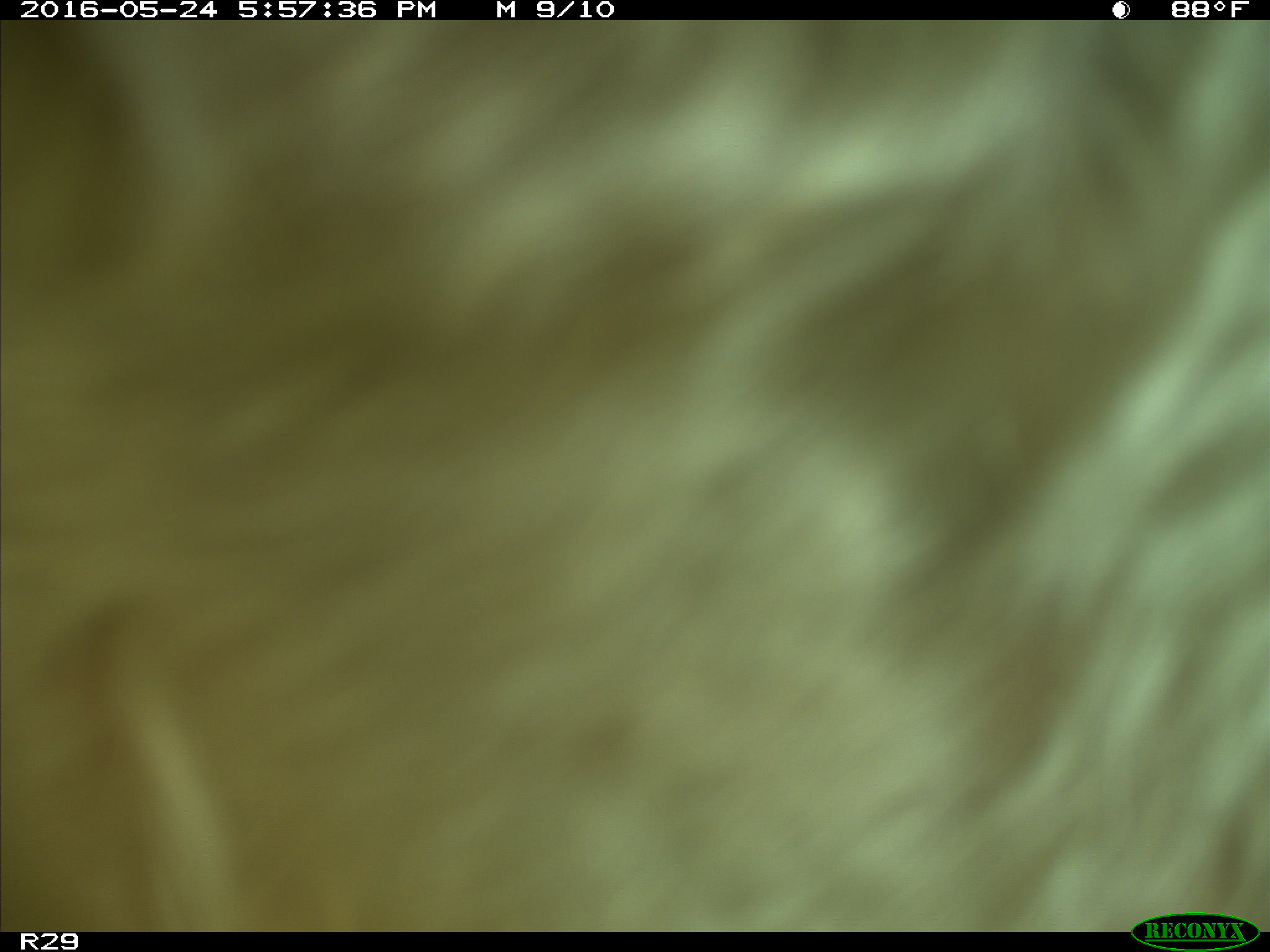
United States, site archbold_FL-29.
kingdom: Animalia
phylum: Chordata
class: Mammalia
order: Artiodactyla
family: Bovidae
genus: Bos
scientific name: Bos taurus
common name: domestic cow